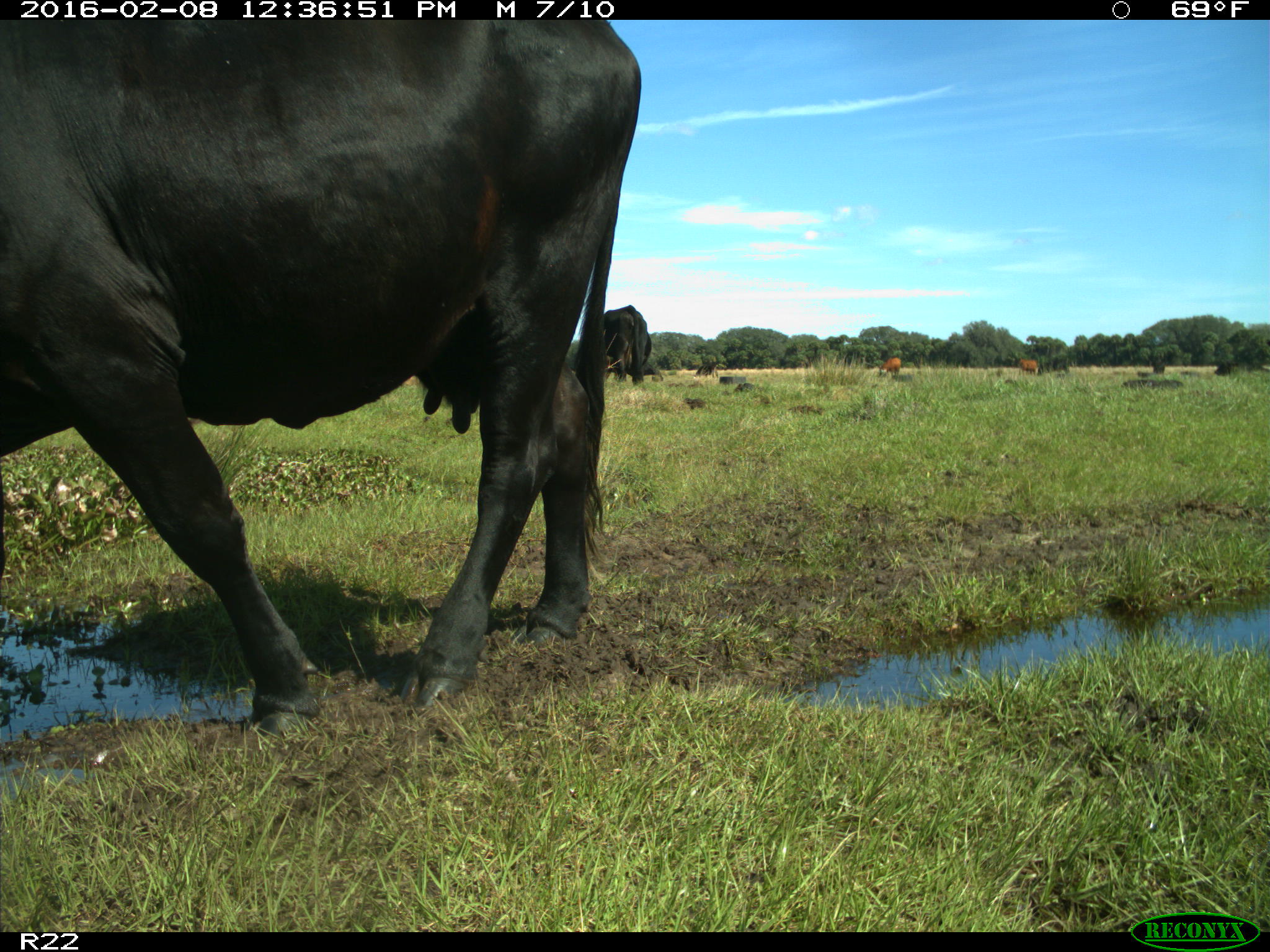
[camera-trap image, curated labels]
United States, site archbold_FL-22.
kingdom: Animalia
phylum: Chordata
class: Mammalia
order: Artiodactyla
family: Bovidae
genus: Bos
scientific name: Bos taurus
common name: domestic cow